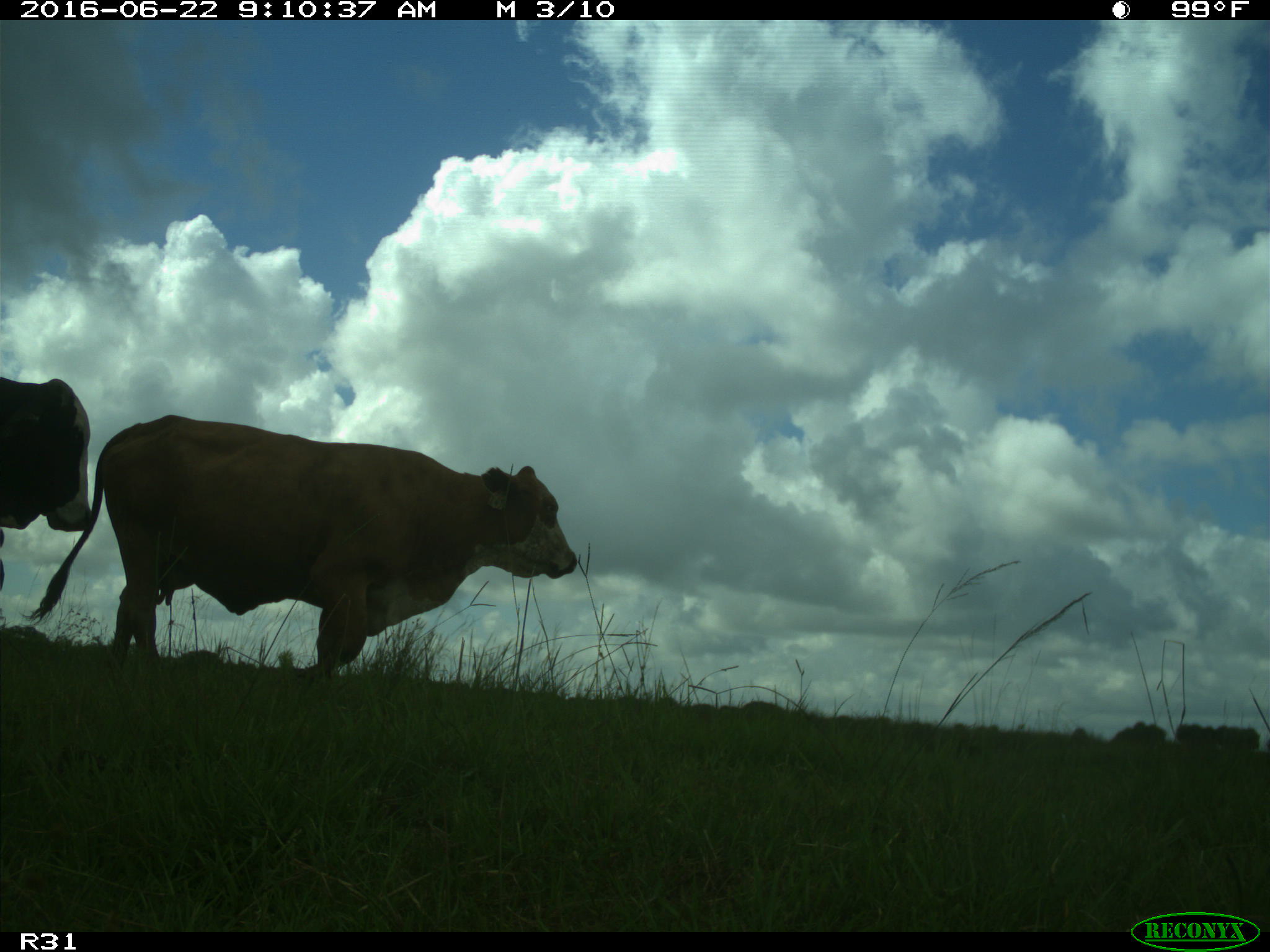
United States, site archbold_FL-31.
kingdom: Animalia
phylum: Chordata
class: Mammalia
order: Artiodactyla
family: Bovidae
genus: Bos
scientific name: Bos taurus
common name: domestic cow